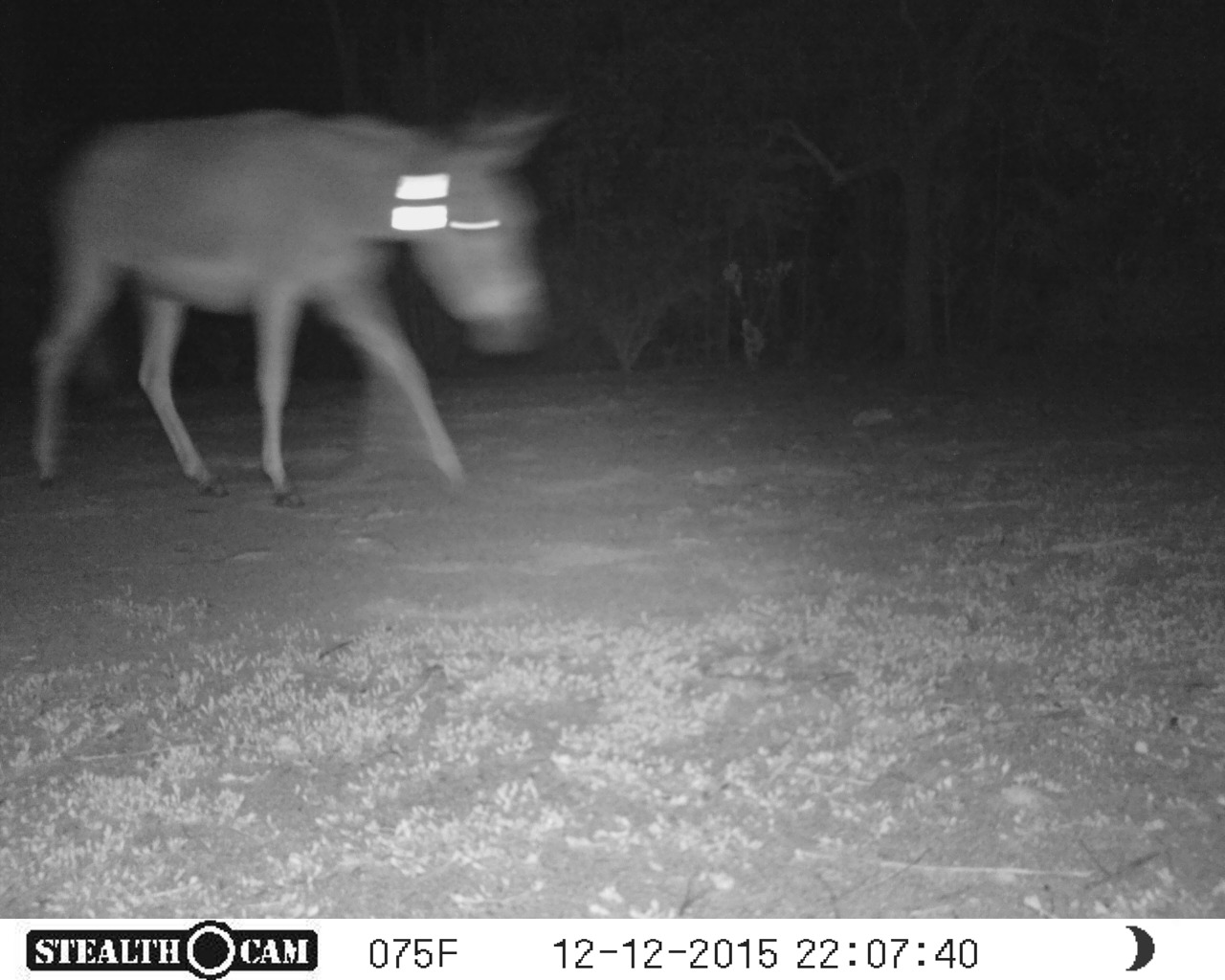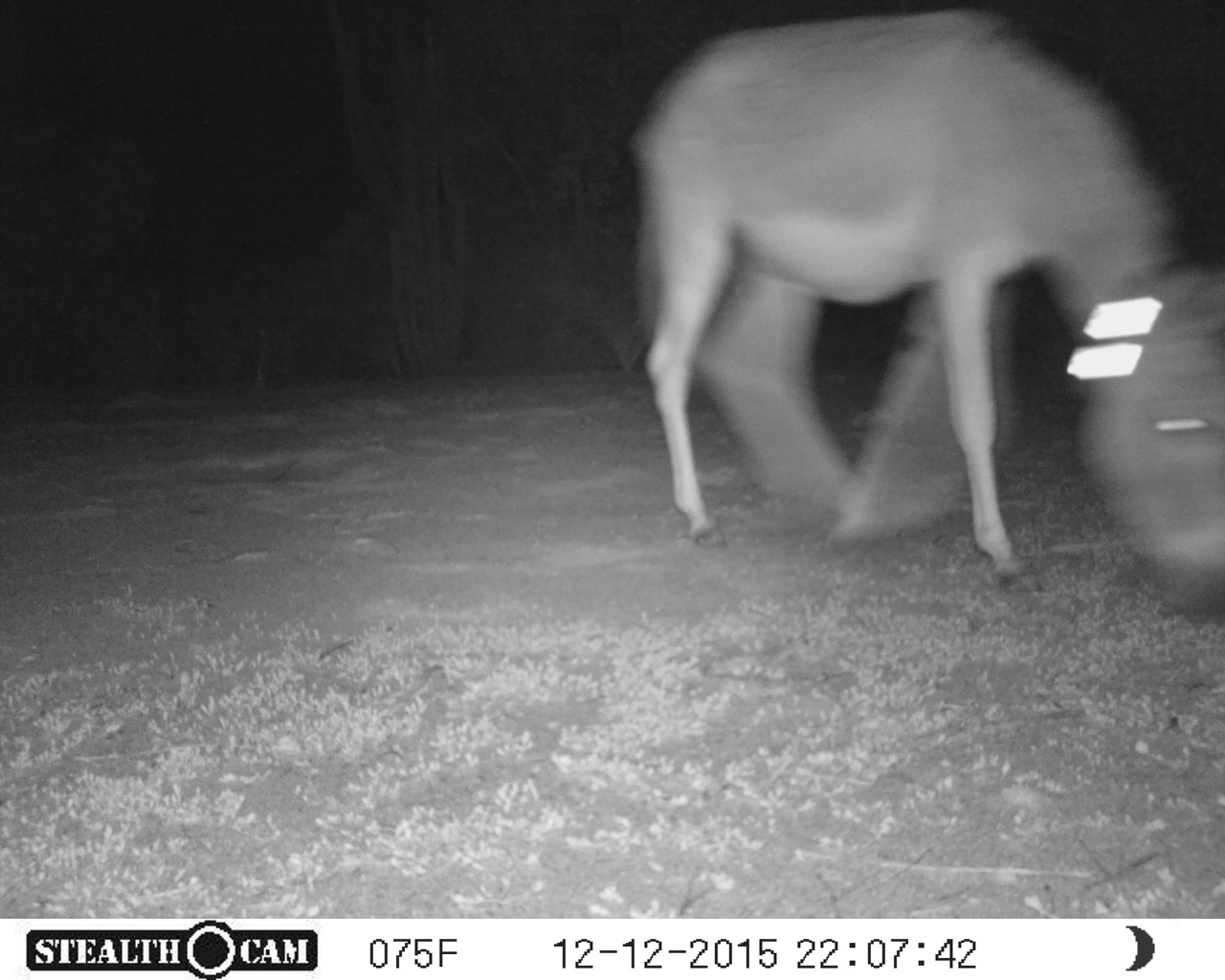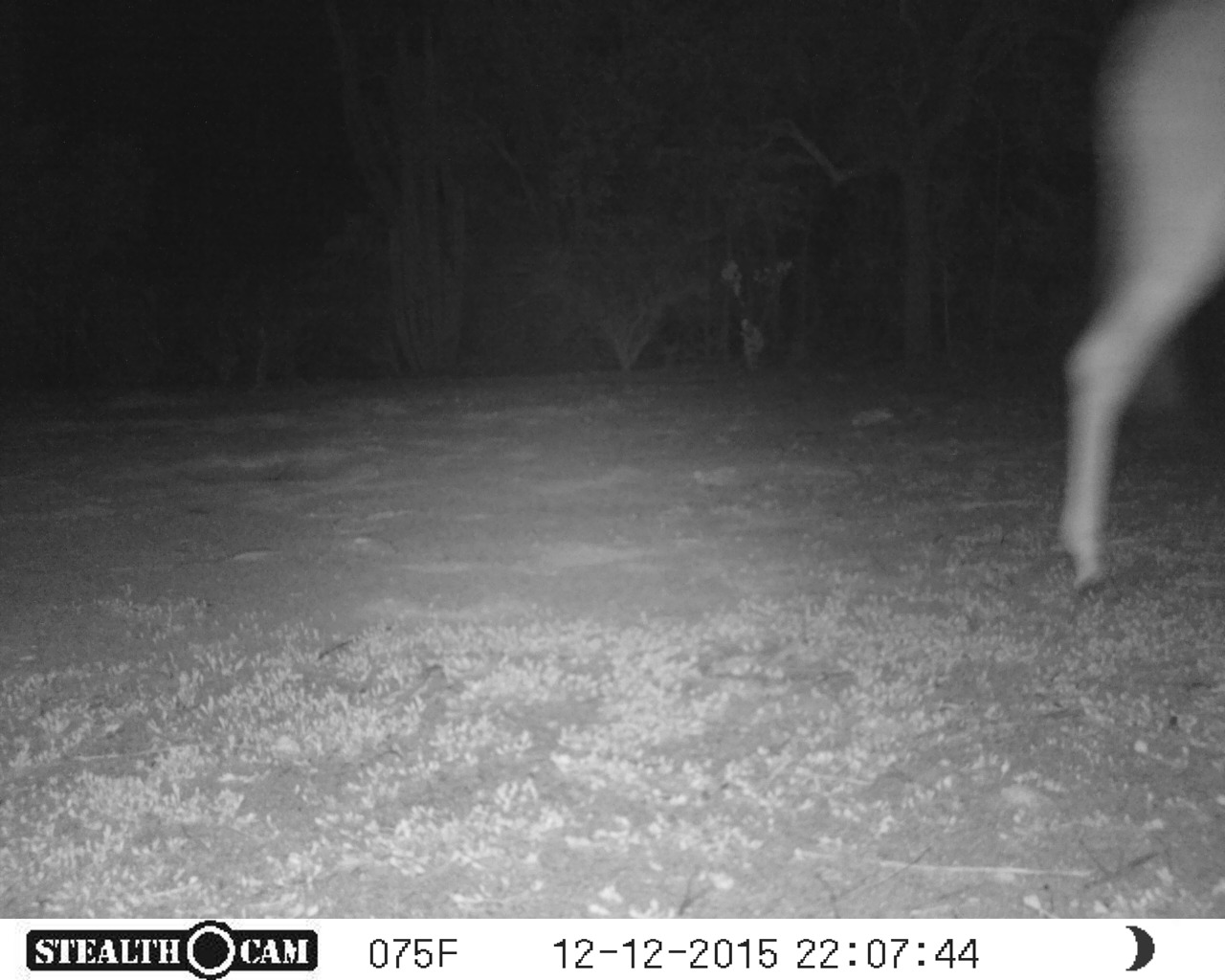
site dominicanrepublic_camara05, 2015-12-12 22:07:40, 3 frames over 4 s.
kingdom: Animalia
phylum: Chordata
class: Mammalia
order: Perissodactyla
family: Equidae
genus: Equus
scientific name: Equus asinus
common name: donkey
Donkey (Equus asinus).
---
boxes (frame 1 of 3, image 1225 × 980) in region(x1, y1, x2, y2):
donkey: region(27, 89, 571, 507)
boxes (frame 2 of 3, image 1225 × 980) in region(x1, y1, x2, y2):
donkey: region(629, 6, 1213, 598)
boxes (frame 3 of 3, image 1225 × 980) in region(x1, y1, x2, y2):
donkey: region(1057, 0, 1225, 597)